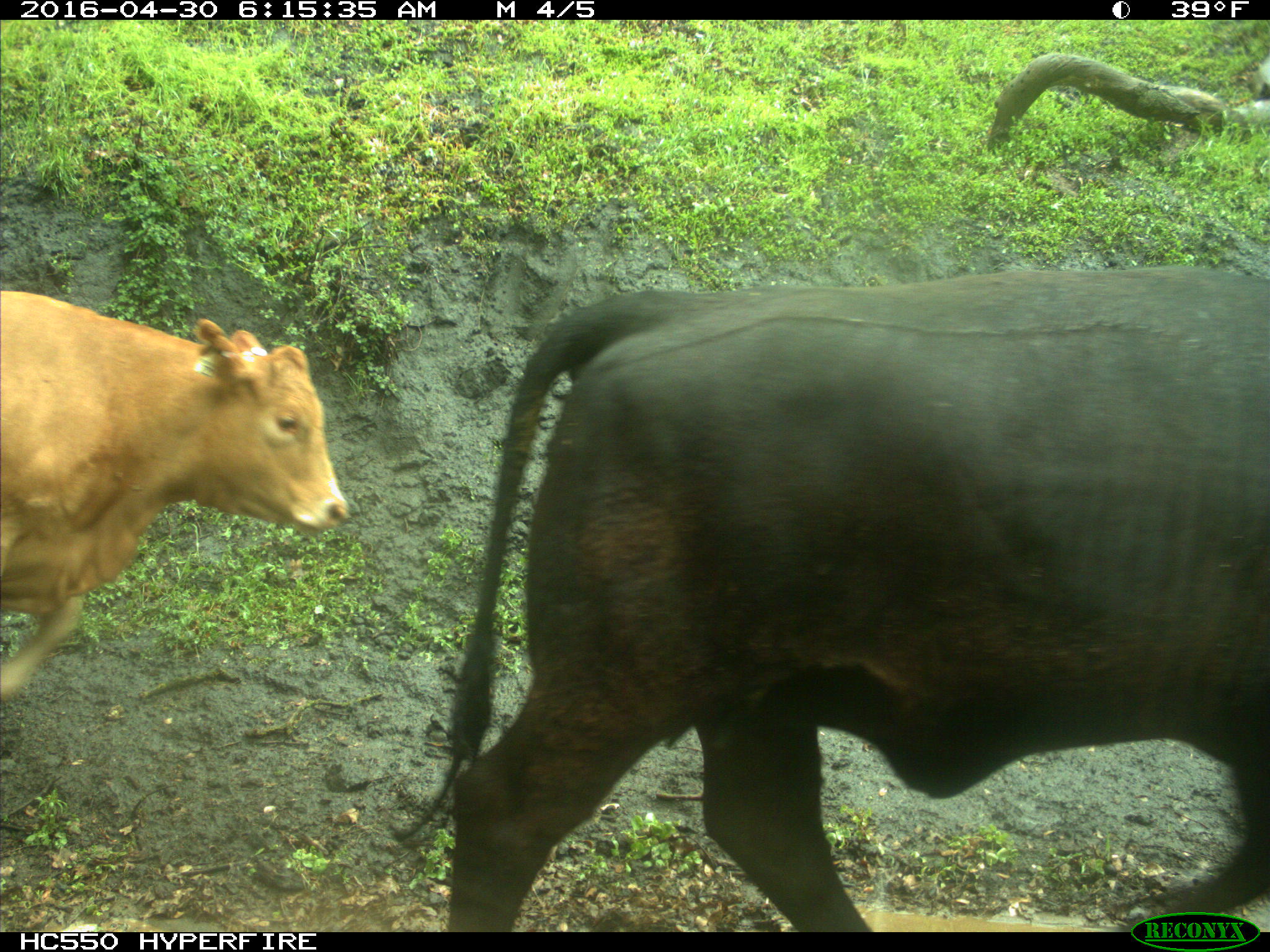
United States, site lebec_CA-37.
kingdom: Animalia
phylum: Chordata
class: Mammalia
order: Artiodactyla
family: Bovidae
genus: Bos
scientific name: Bos taurus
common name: domestic cow